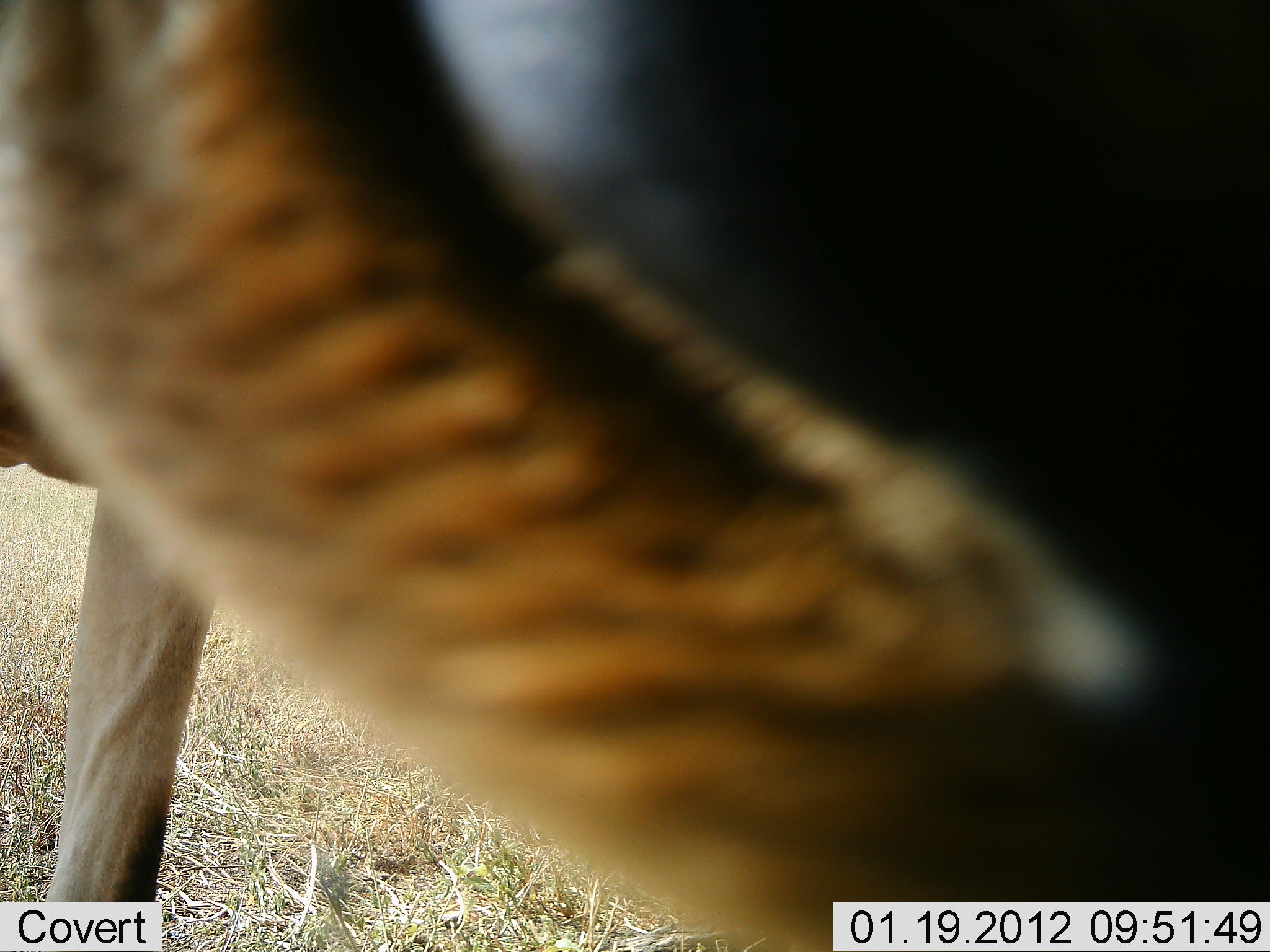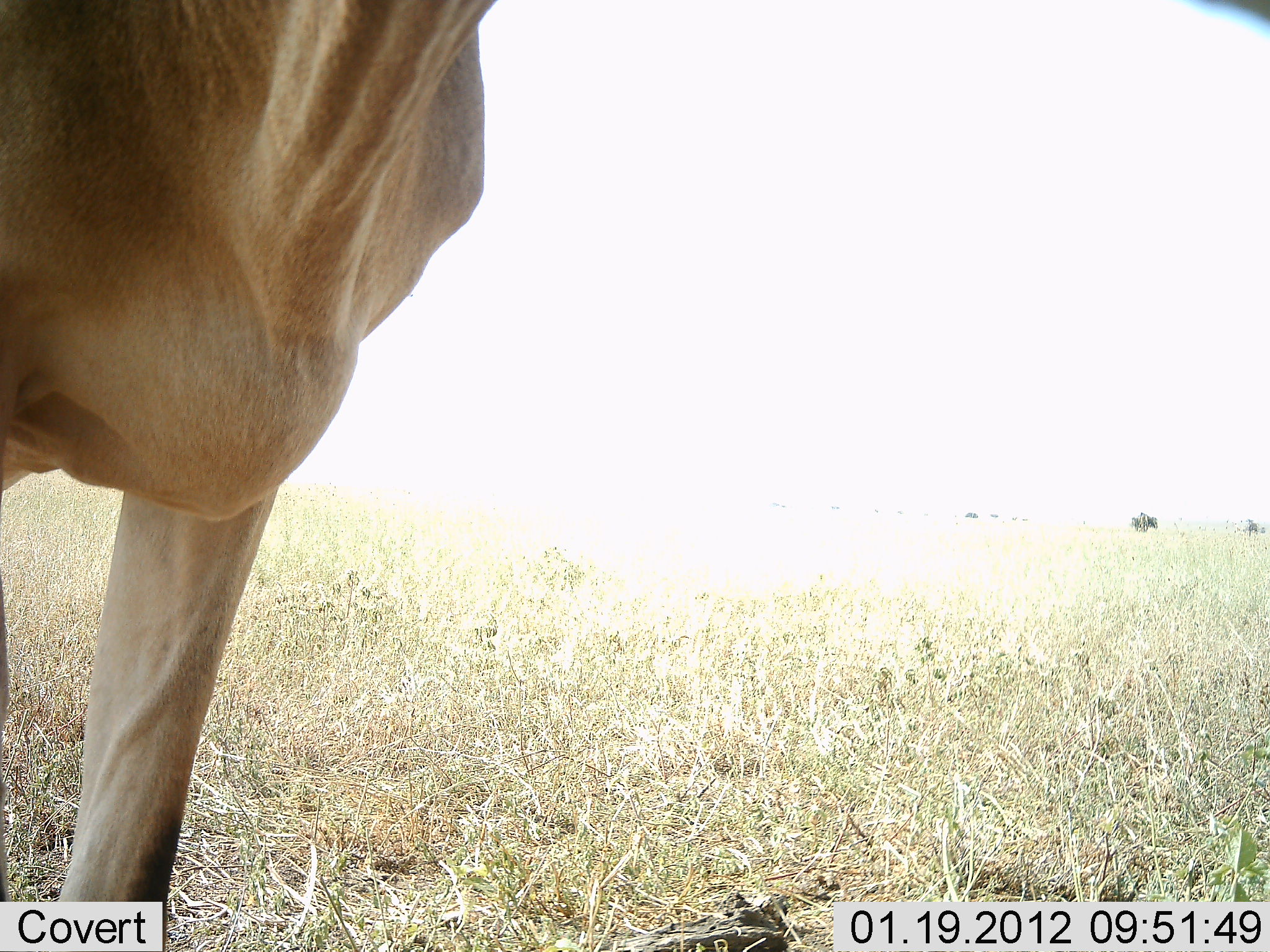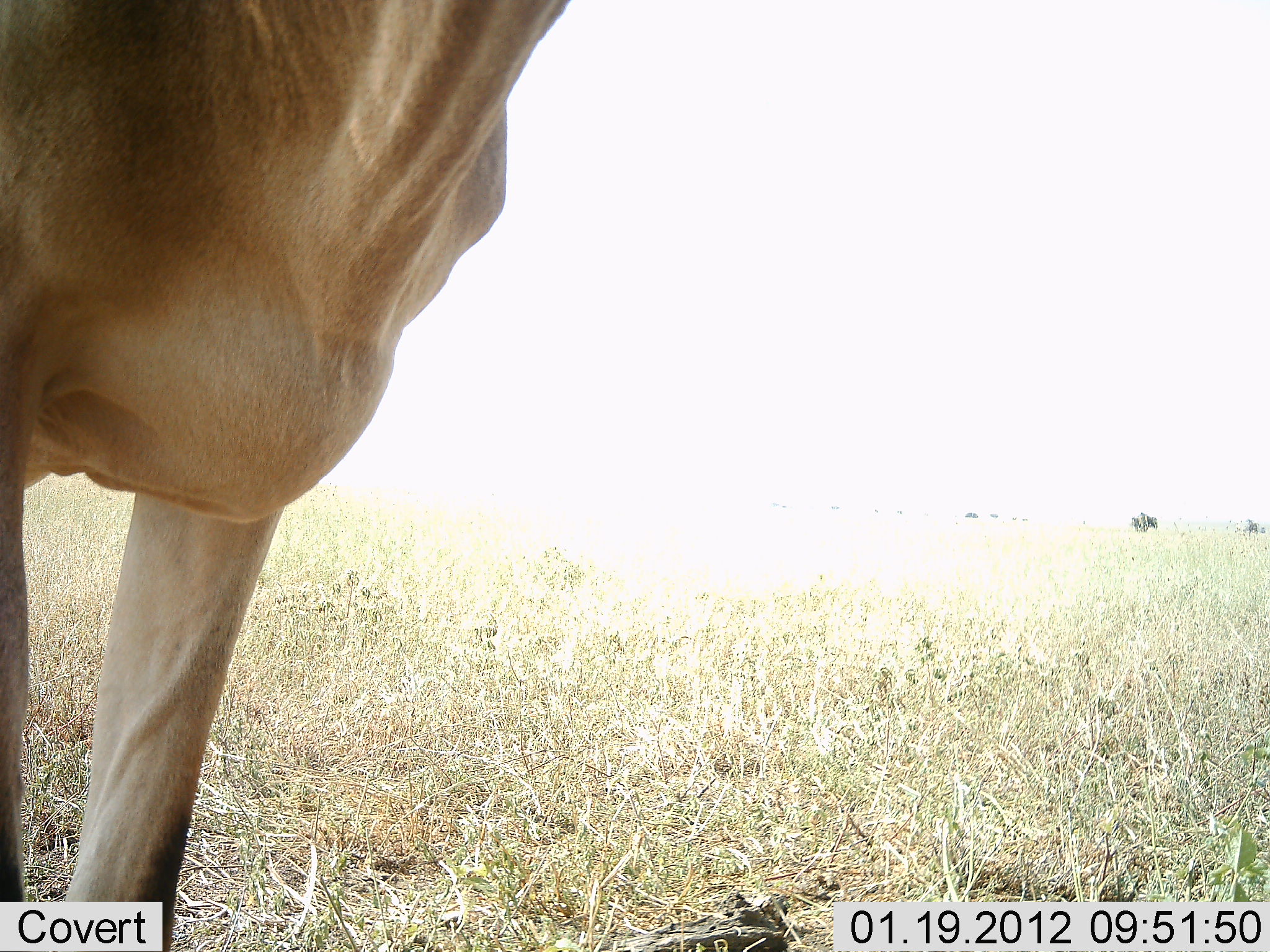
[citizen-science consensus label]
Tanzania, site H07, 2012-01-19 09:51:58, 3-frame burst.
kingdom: Animalia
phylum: Chordata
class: Mammalia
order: Artiodactyla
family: Bovidae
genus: Alcelaphus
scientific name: Alcelaphus buselaphus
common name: hartebeest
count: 1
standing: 92%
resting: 0%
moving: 0%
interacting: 15%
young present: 0%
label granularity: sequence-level